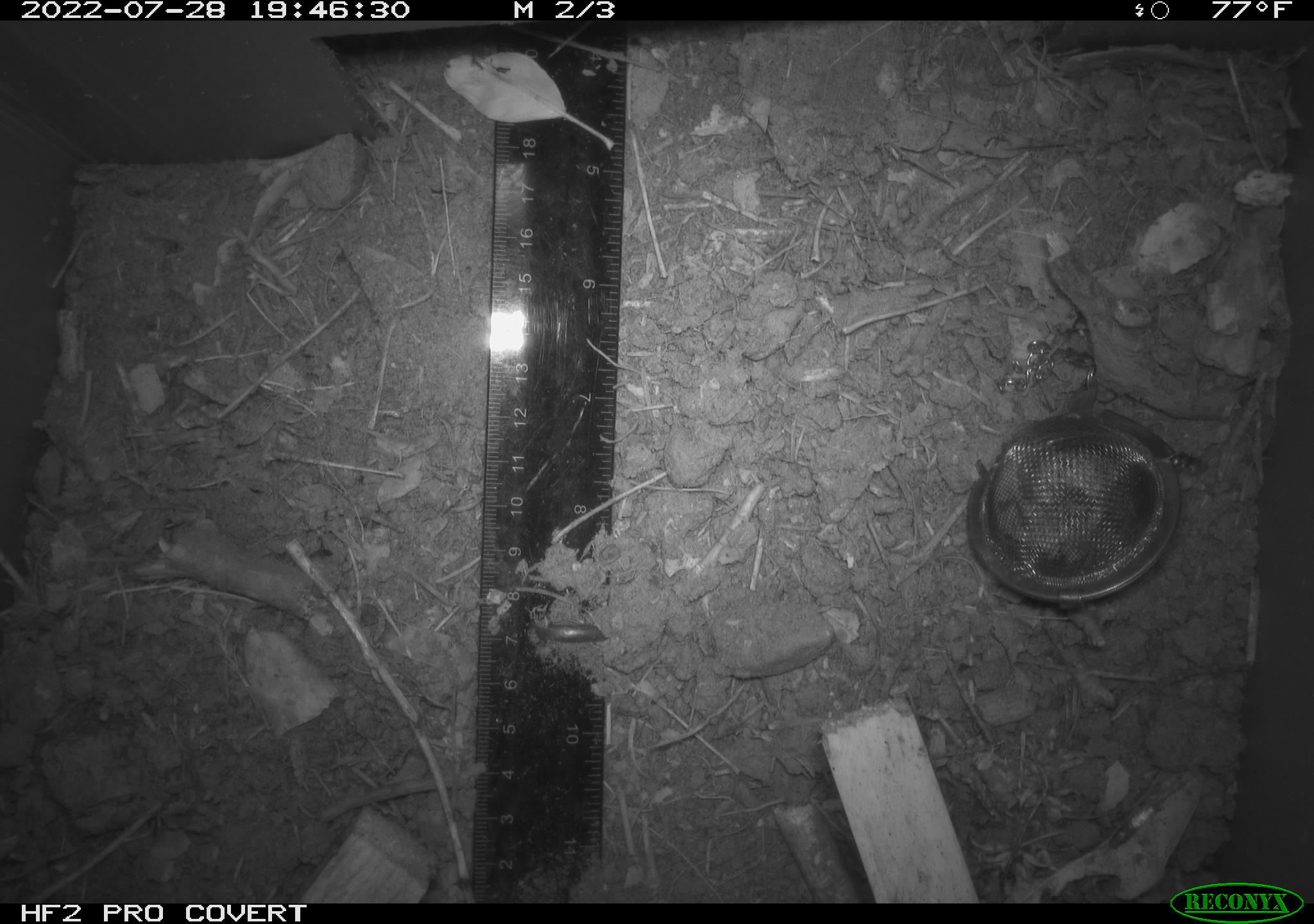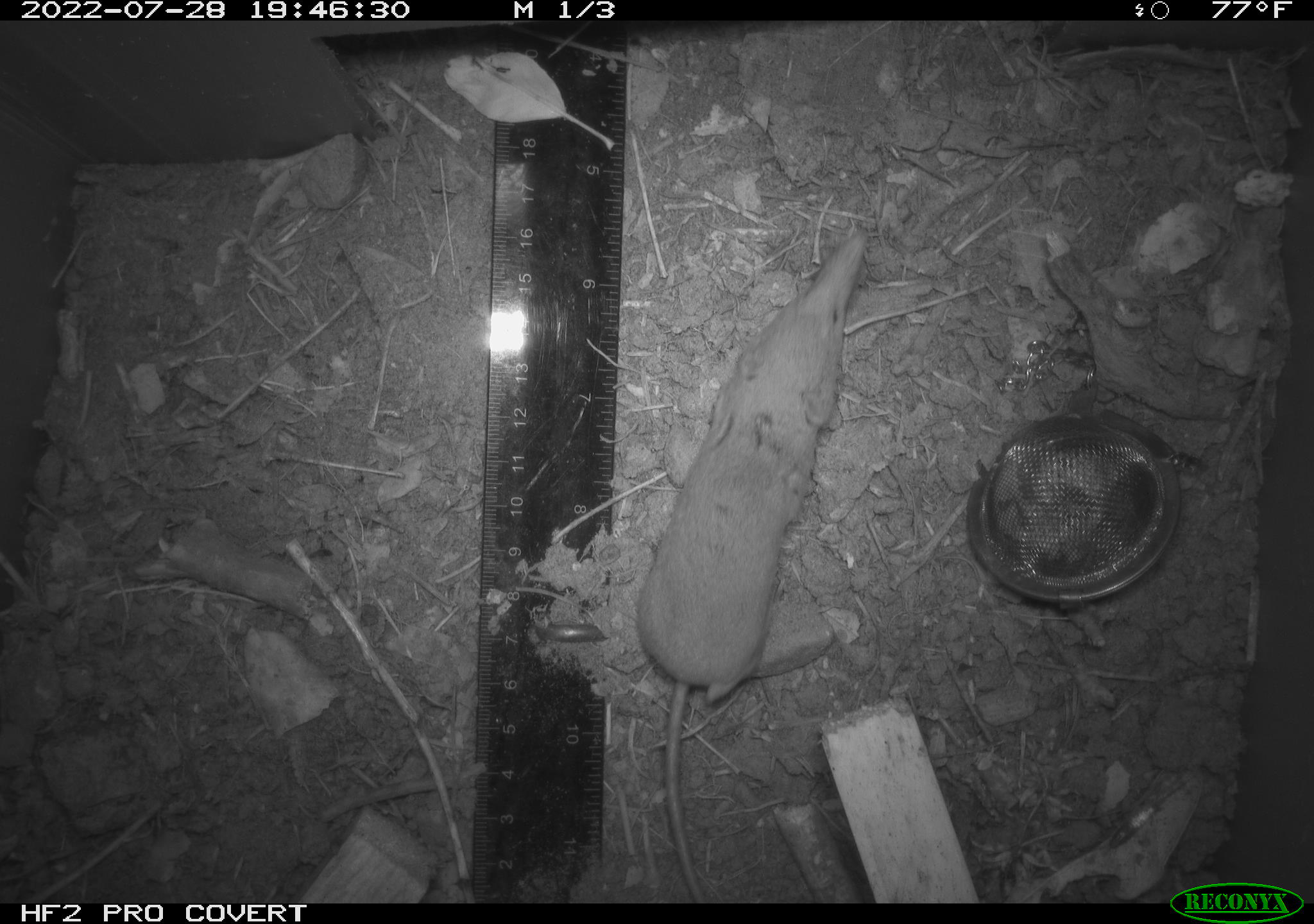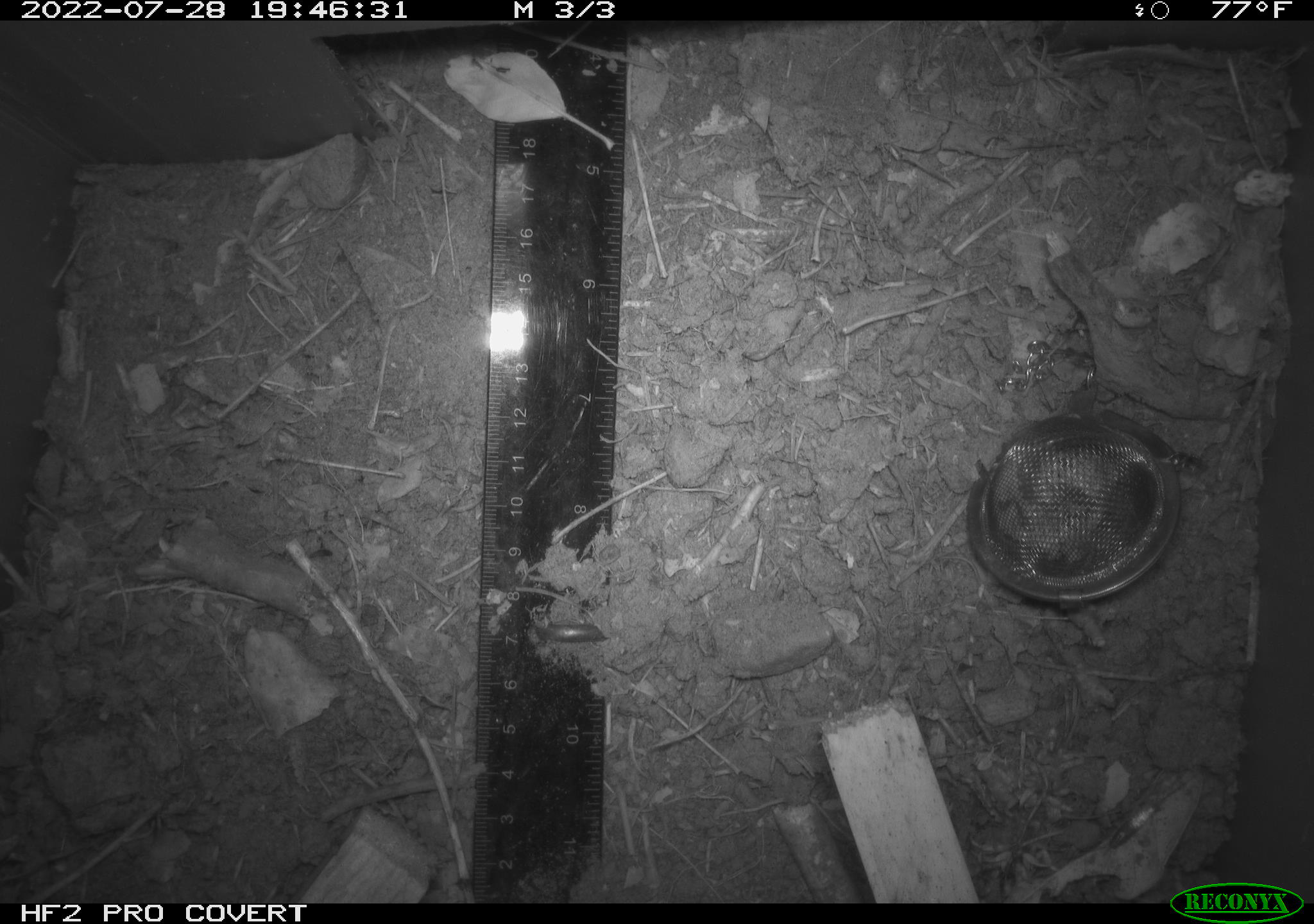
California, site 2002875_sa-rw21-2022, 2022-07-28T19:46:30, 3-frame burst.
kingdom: Animalia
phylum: Chordata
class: Mammalia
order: Eulipotyphla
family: Soricidae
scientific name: Soricidae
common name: shrews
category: soricidae family